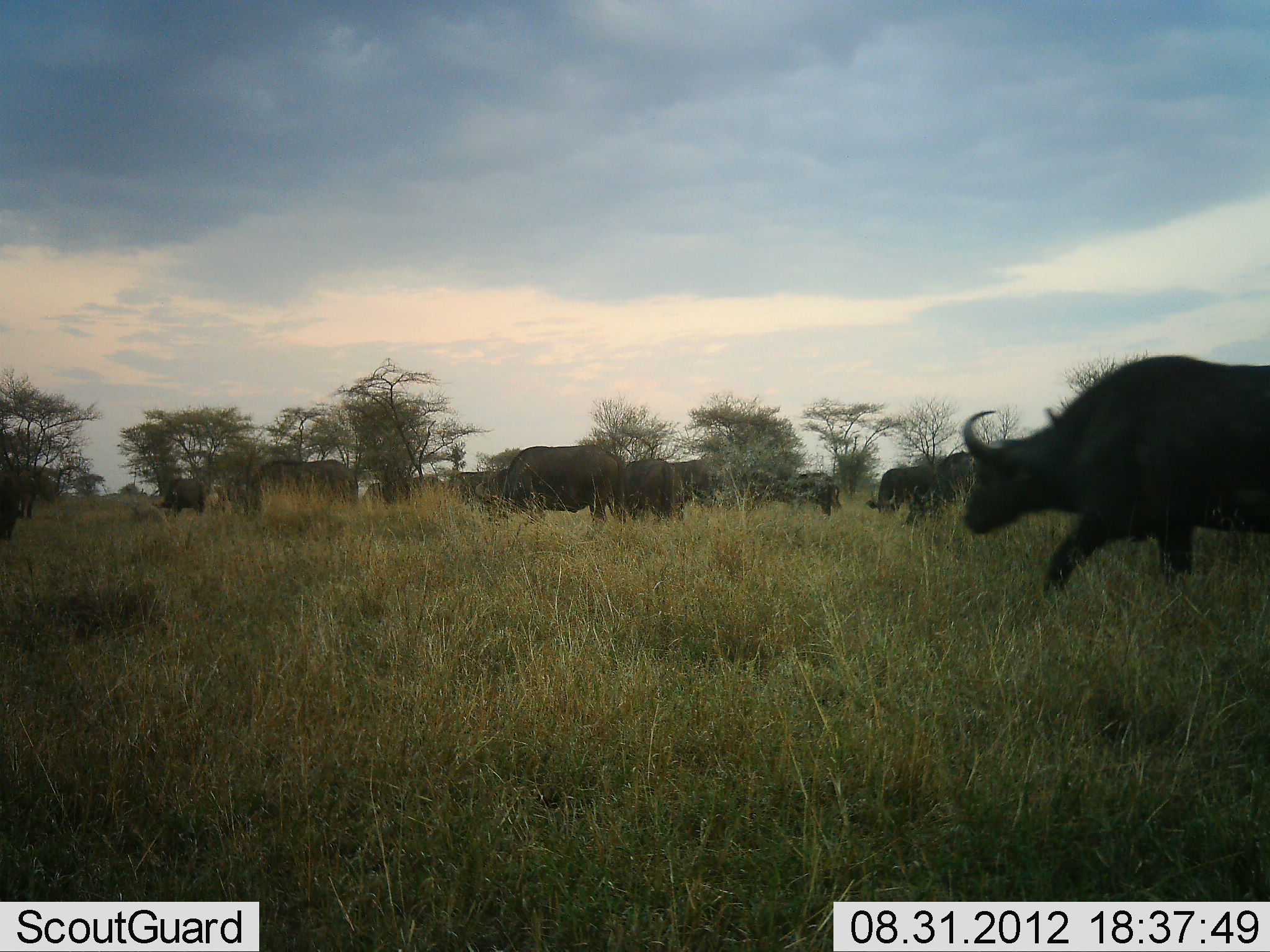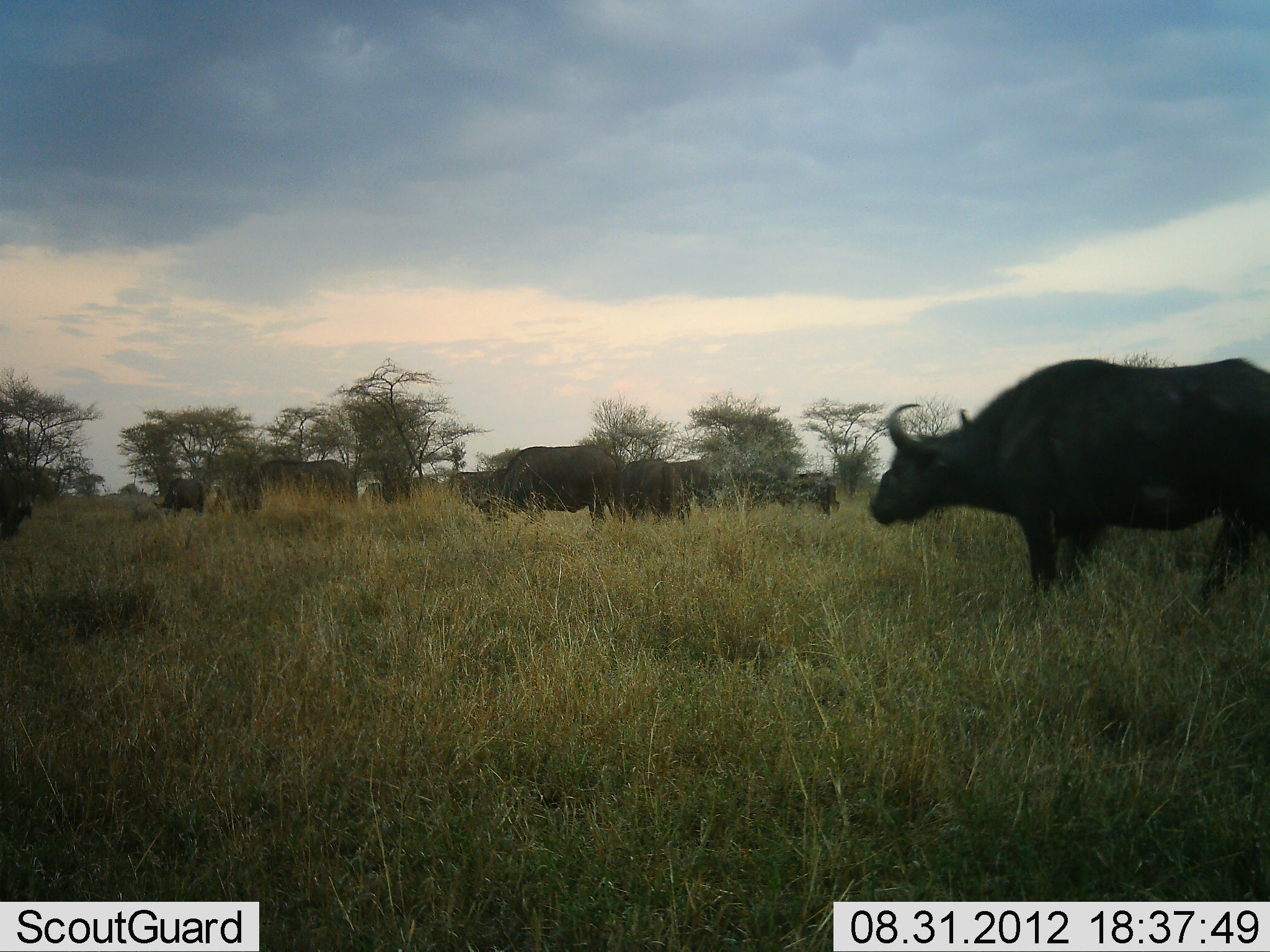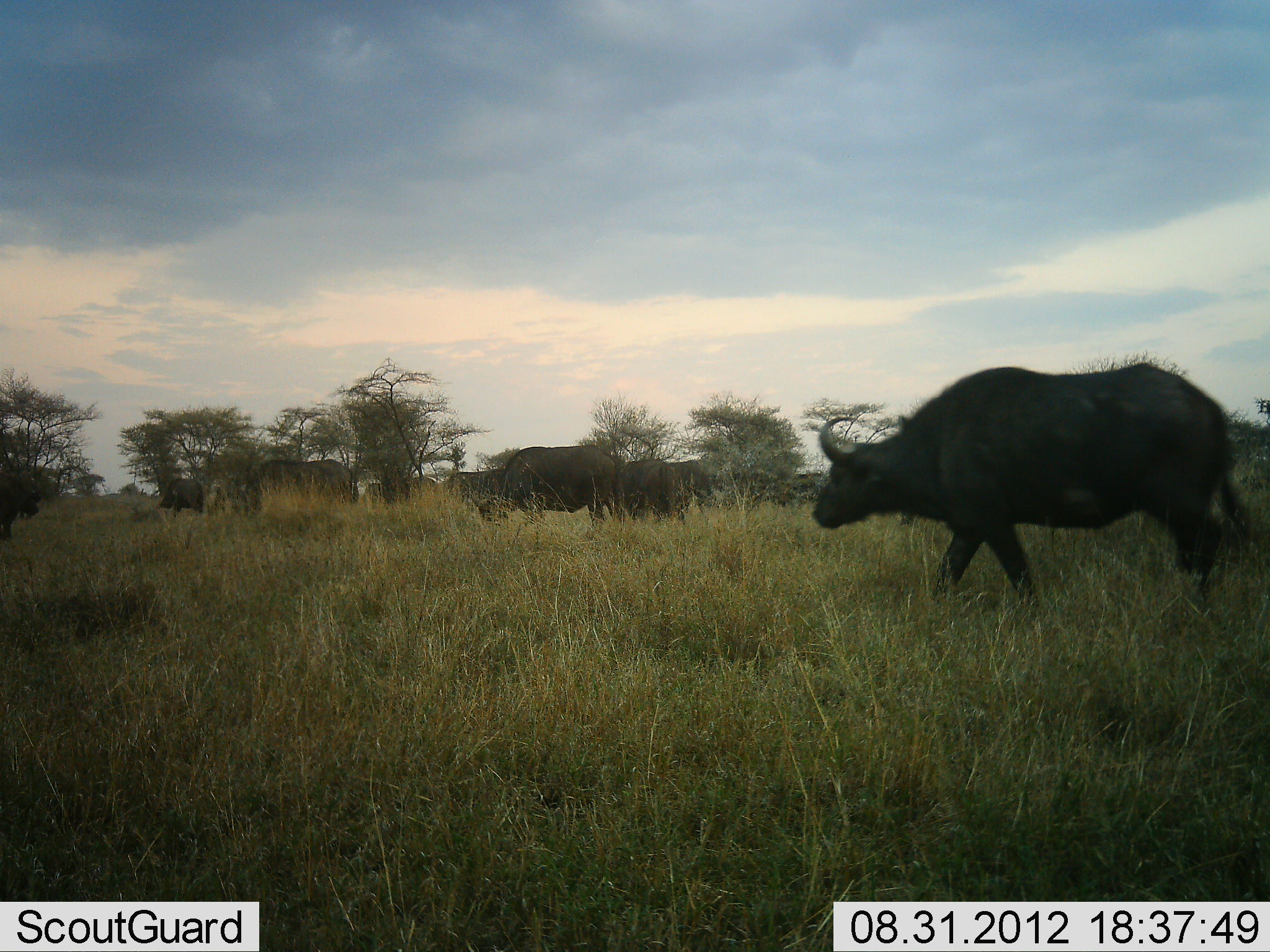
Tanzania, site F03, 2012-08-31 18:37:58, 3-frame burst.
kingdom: Animalia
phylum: Chordata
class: Mammalia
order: Artiodactyla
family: Bovidae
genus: Syncerus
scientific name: Syncerus caffer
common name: cape buffalo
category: buffalo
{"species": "buffalo (cape buffalo) (Syncerus caffer)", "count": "10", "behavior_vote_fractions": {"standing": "50%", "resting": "10%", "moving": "80%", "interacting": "0%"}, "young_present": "0%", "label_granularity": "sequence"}